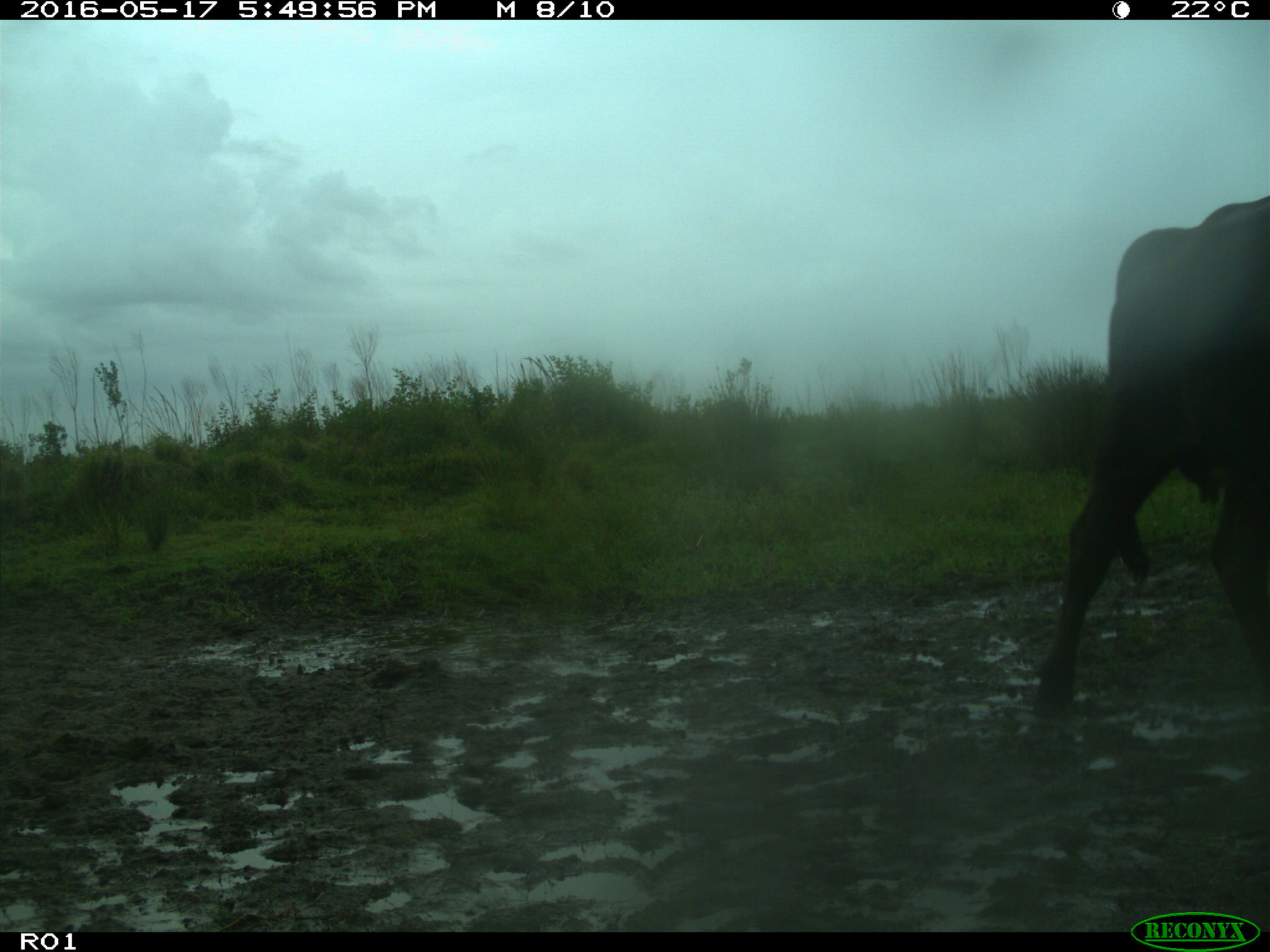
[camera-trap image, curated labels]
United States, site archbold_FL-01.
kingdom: Animalia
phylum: Chordata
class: Mammalia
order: Artiodactyla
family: Bovidae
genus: Bos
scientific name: Bos taurus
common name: domestic cow